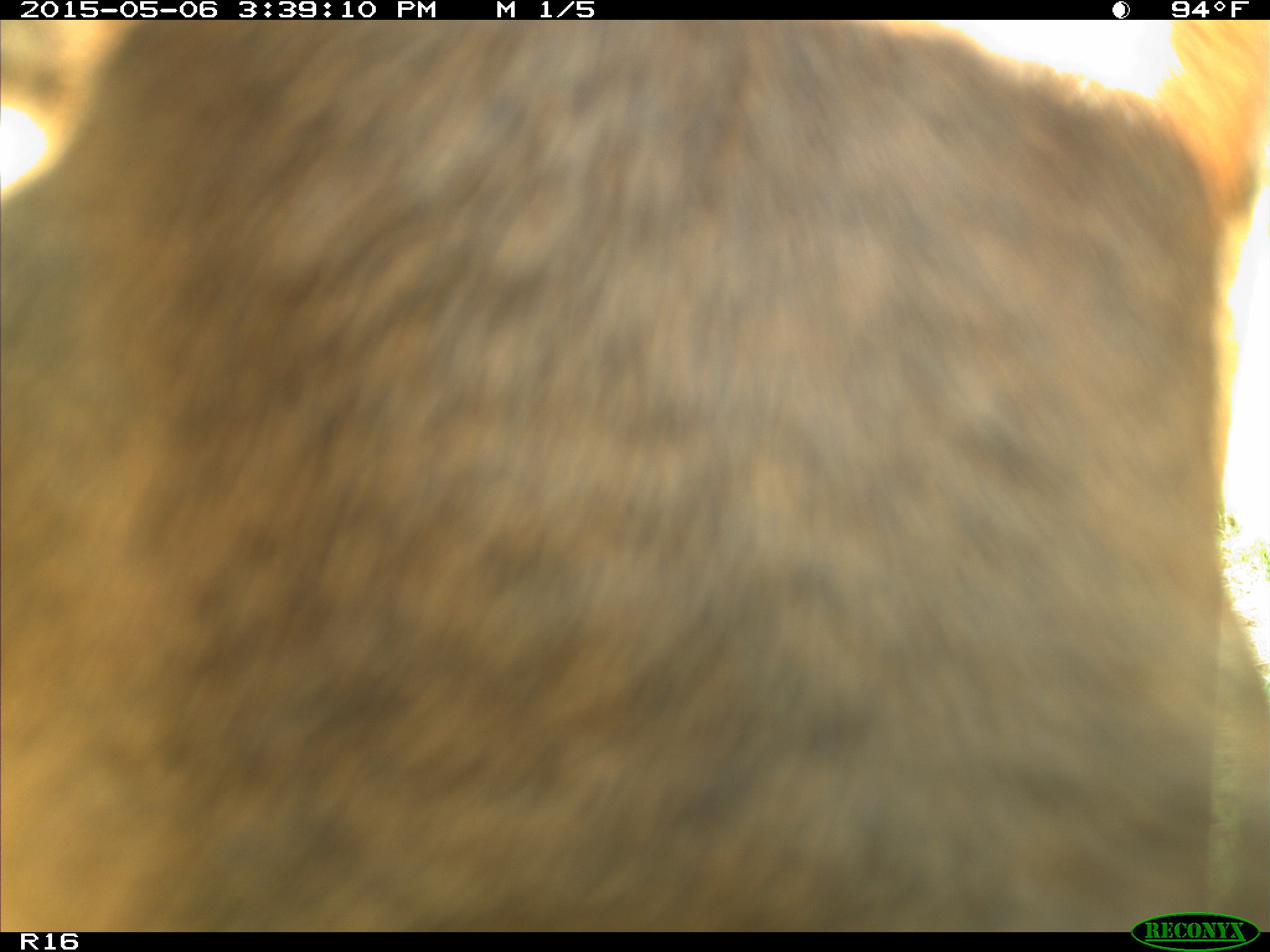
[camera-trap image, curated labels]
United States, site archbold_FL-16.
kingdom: Animalia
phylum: Chordata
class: Mammalia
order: Artiodactyla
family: Bovidae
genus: Bos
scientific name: Bos taurus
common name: domestic cow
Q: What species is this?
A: Bos taurus (domestic cow).